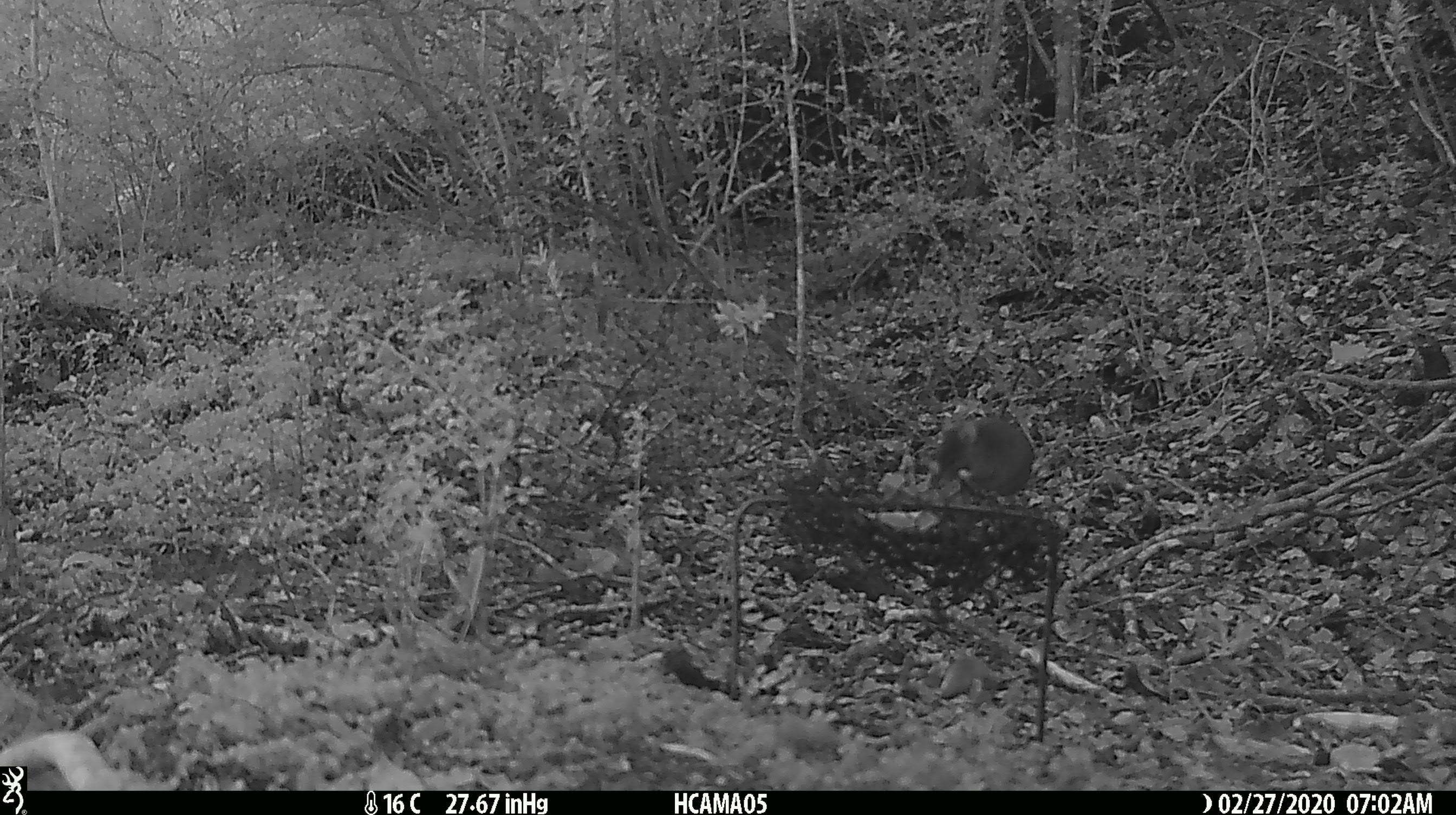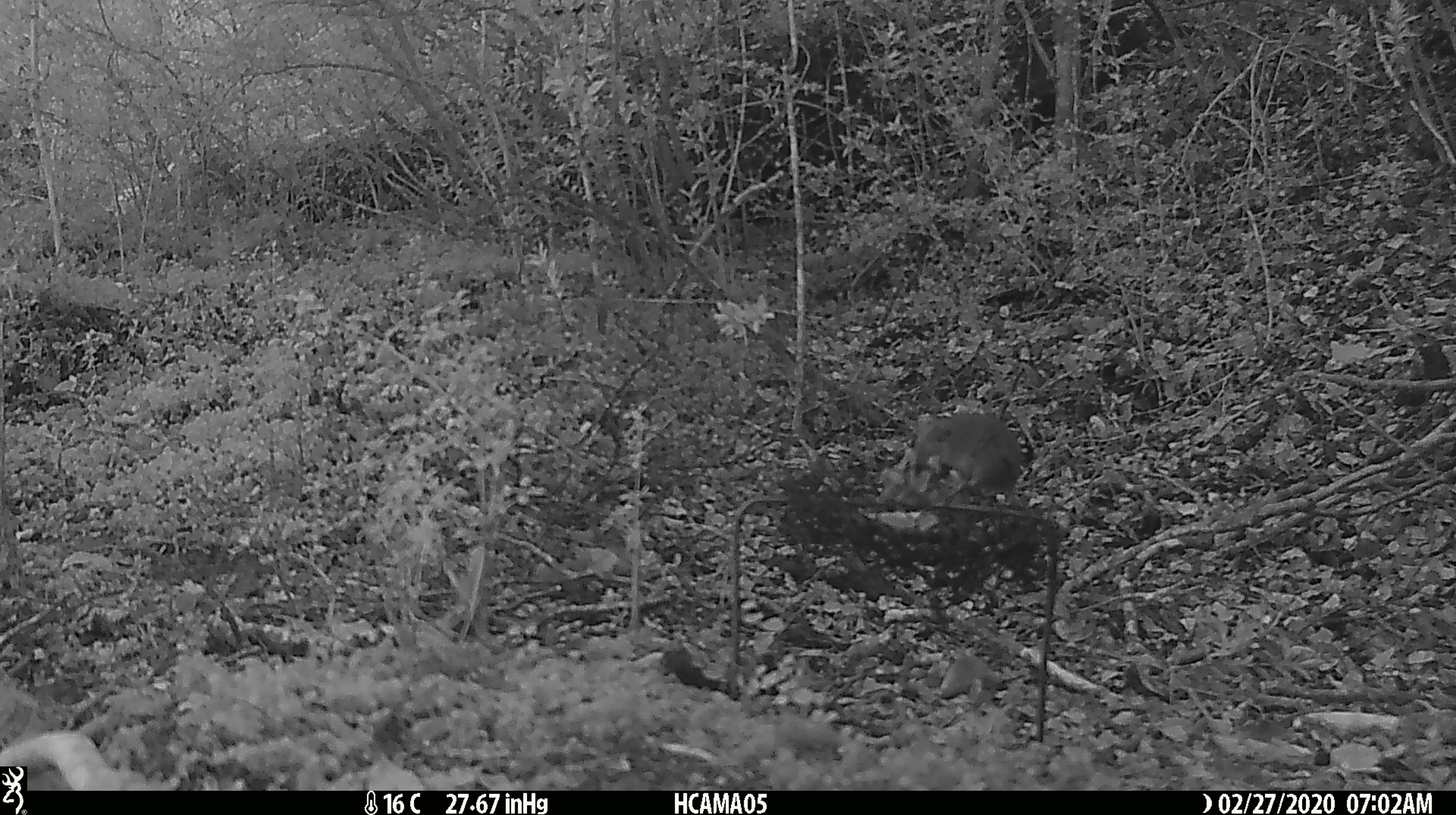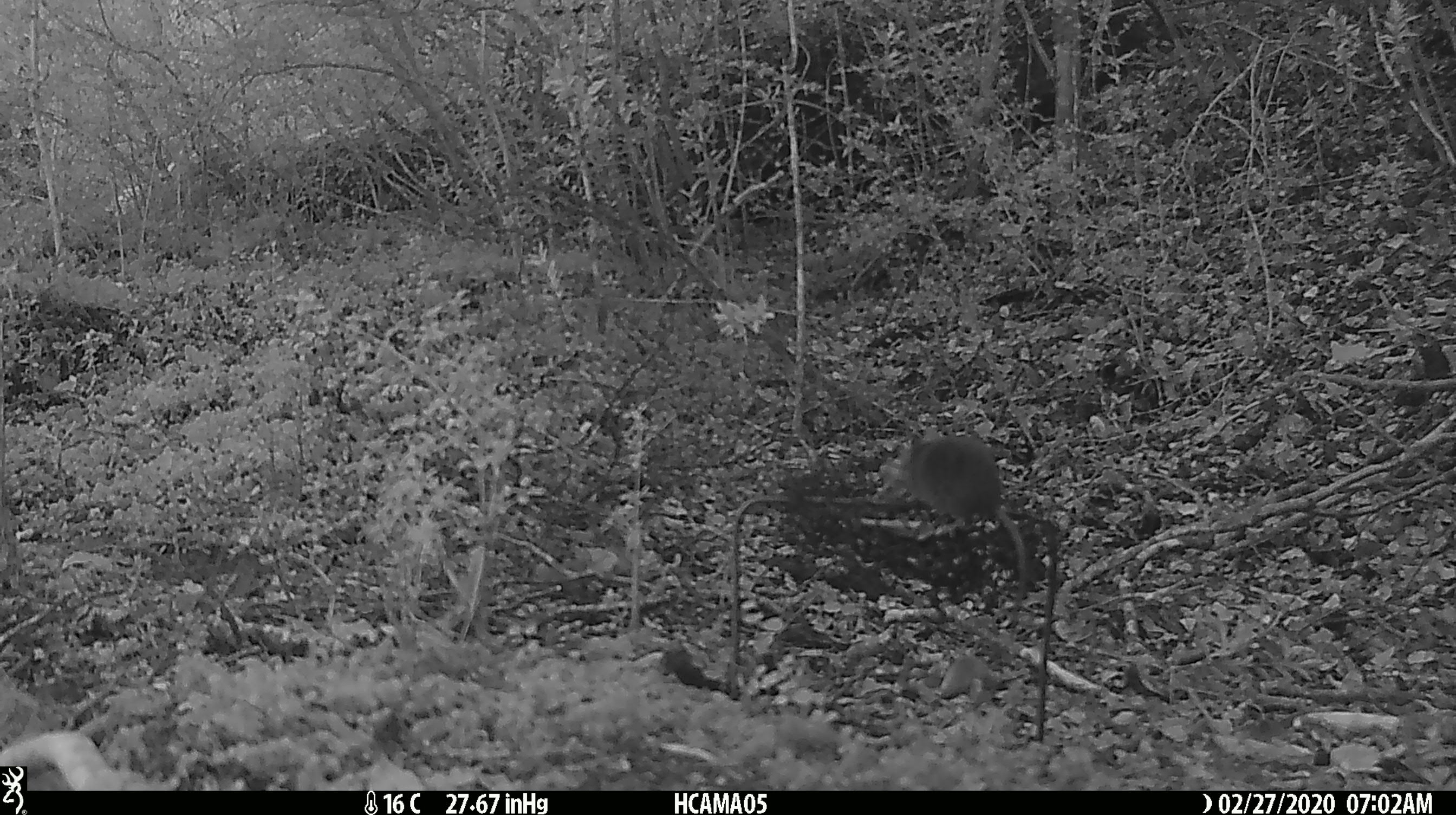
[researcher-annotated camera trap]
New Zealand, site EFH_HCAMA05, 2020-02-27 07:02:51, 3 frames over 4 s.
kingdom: Animalia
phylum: Chordata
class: Mammalia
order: Rodentia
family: Muridae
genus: Mus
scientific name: Mus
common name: mouse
Mouse (Mus).